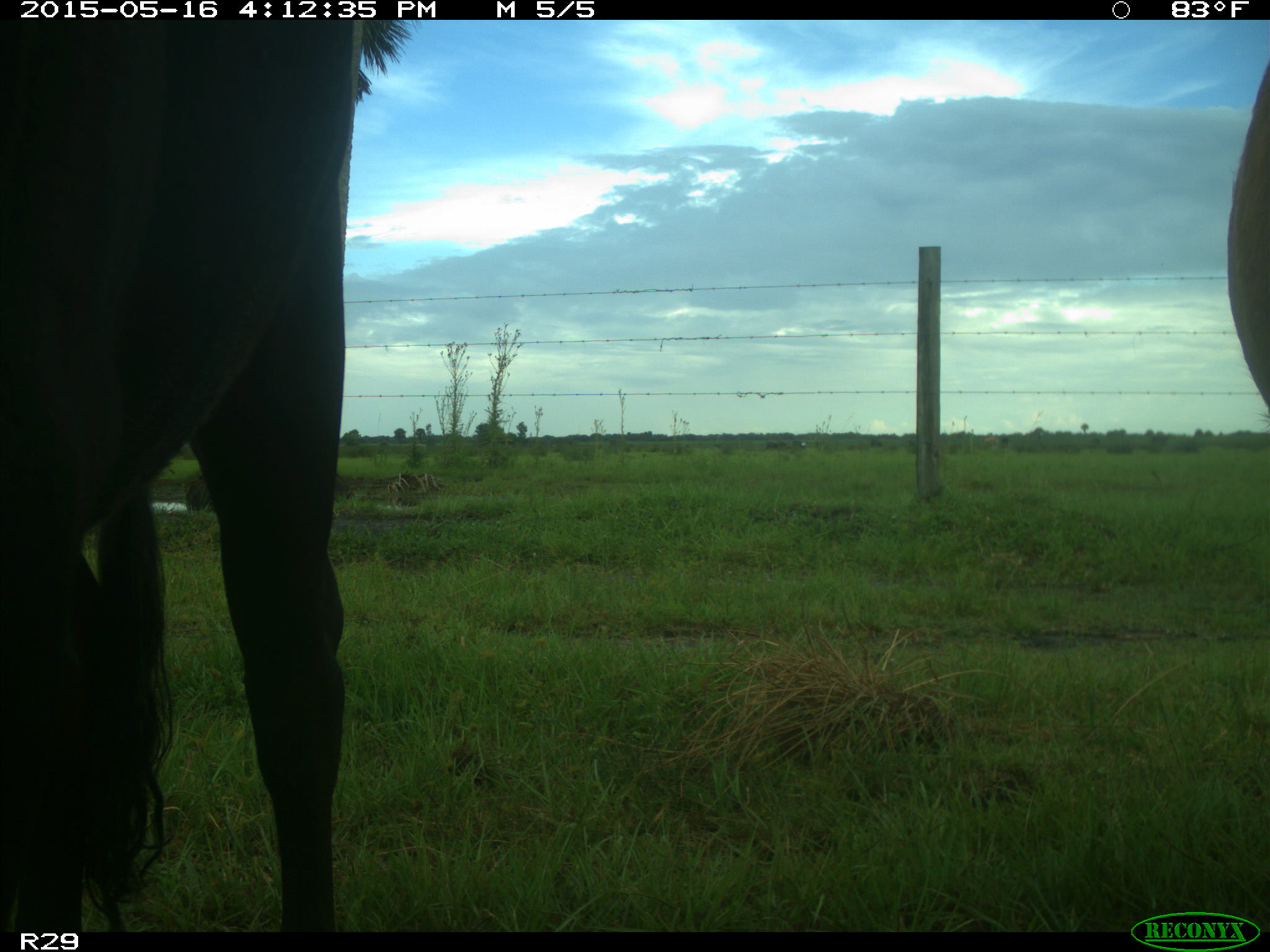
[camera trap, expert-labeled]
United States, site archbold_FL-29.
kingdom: Animalia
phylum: Chordata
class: Mammalia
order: Artiodactyla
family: Bovidae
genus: Bos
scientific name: Bos taurus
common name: domestic cow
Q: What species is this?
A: Bos taurus (domestic cow).